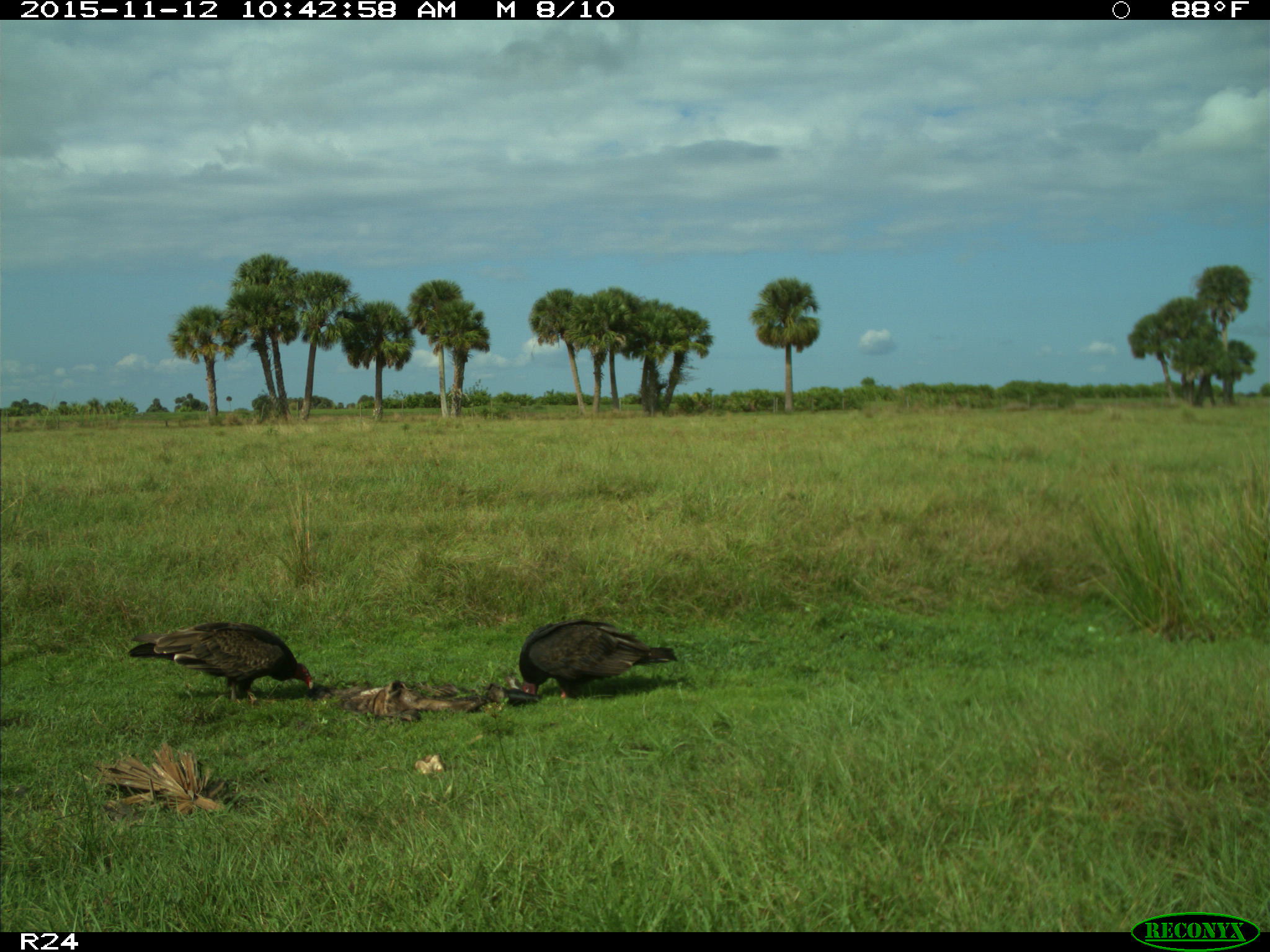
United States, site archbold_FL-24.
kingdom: Animalia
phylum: Chordata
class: Aves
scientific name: Aves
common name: birds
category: unidentified bird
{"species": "unidentified bird (birds) (Aves)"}